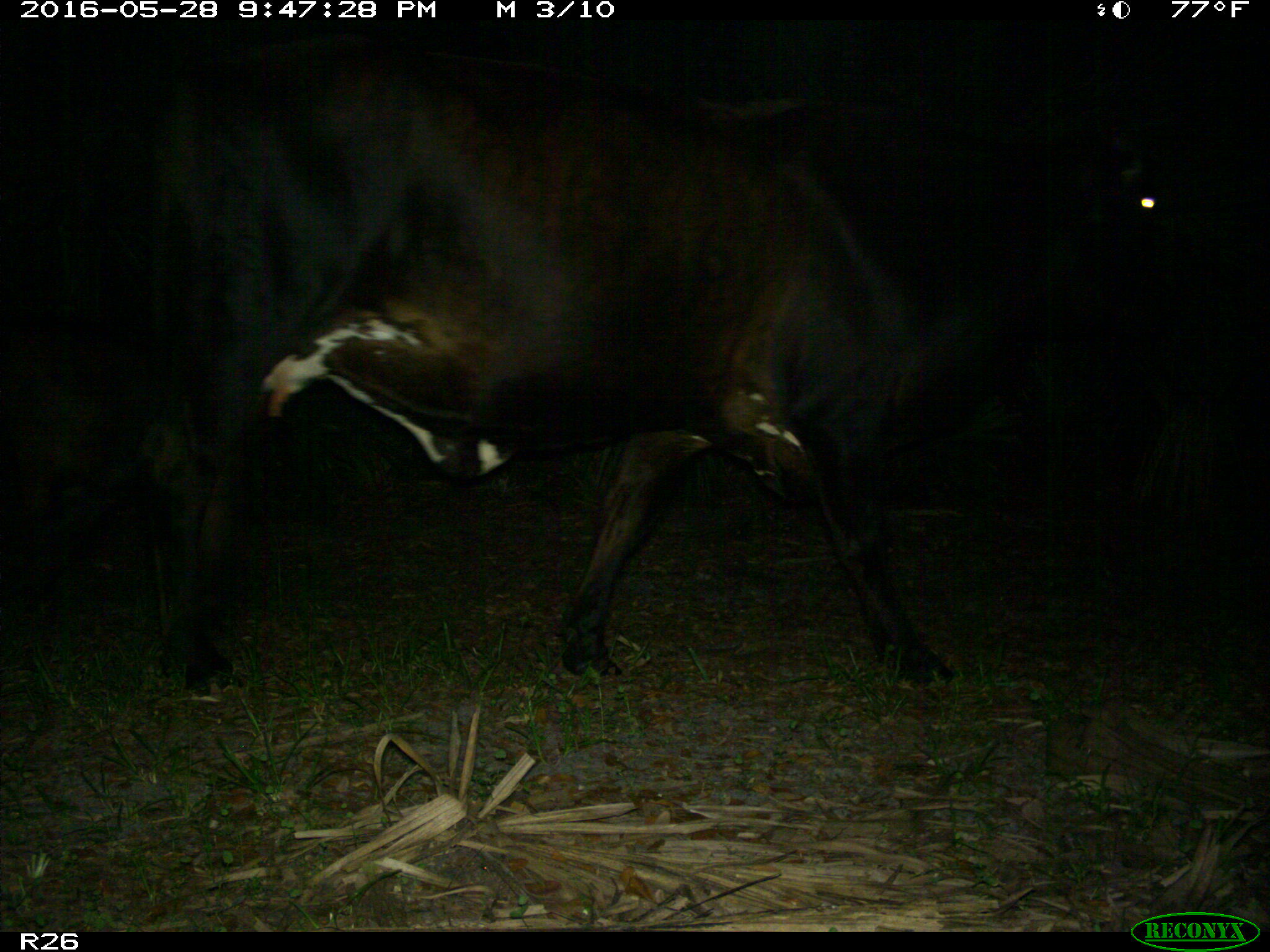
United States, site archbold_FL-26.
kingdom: Animalia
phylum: Chordata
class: Mammalia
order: Artiodactyla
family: Bovidae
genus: Bos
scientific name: Bos taurus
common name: domestic cow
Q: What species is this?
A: Bos taurus (domestic cow).